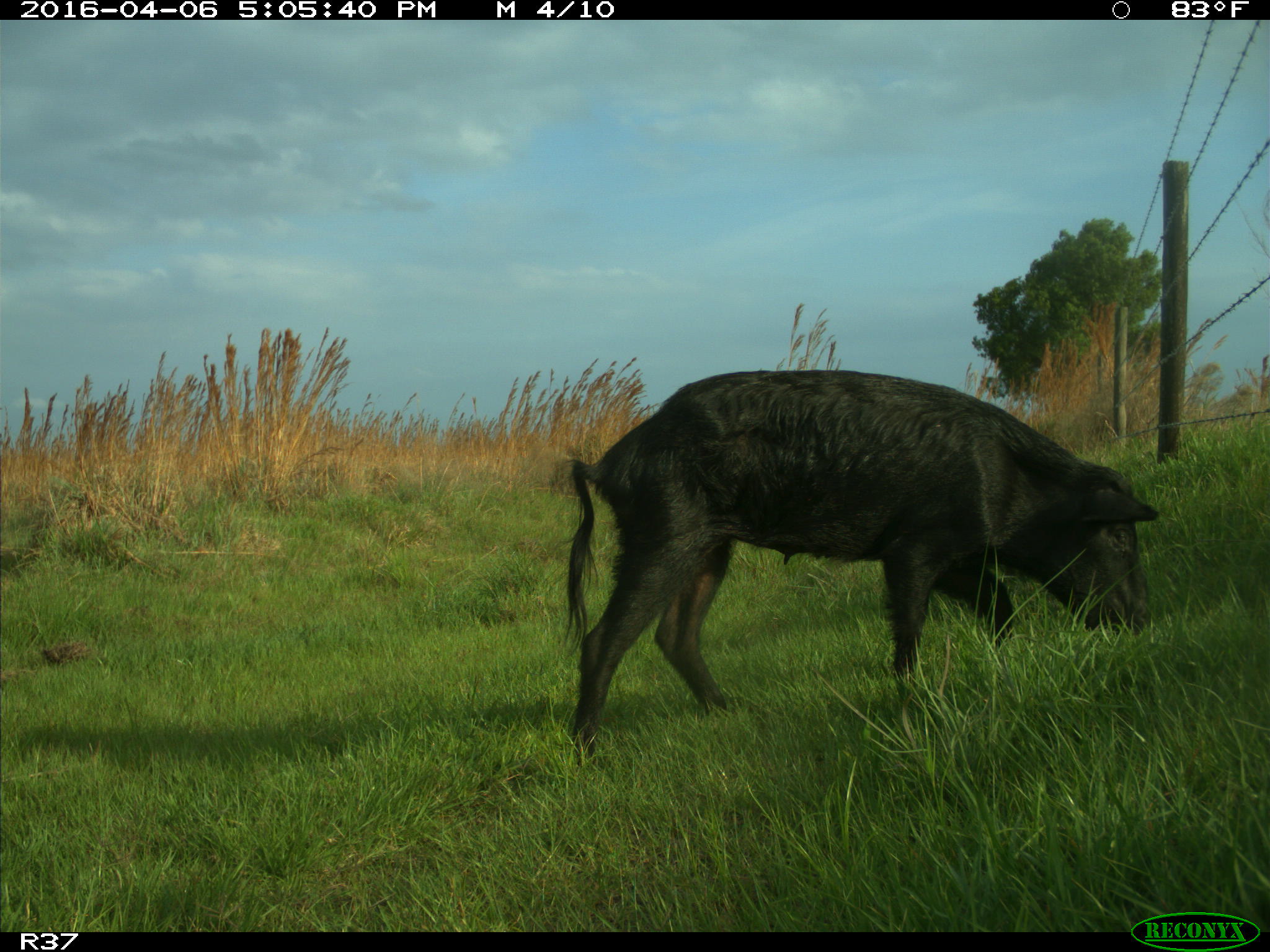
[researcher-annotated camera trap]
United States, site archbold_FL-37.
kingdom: Animalia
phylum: Chordata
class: Mammalia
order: Artiodactyla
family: Suidae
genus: Sus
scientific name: Sus scrofa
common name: wild boar